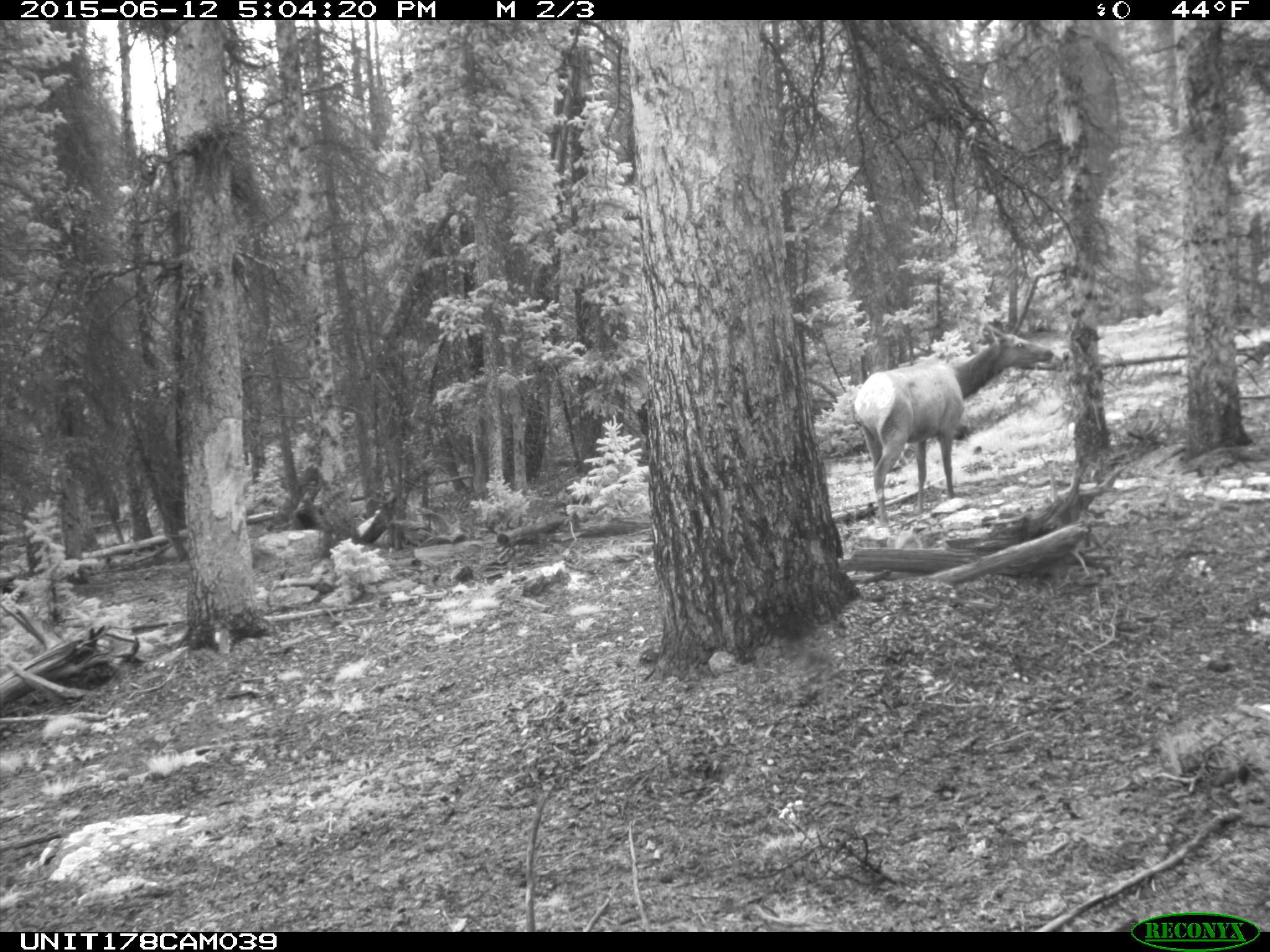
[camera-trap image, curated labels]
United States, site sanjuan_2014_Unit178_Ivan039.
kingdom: Animalia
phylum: Chordata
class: Mammalia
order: Artiodactyla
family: Cervidae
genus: Cervus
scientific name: Cervus elaphus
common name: red deer